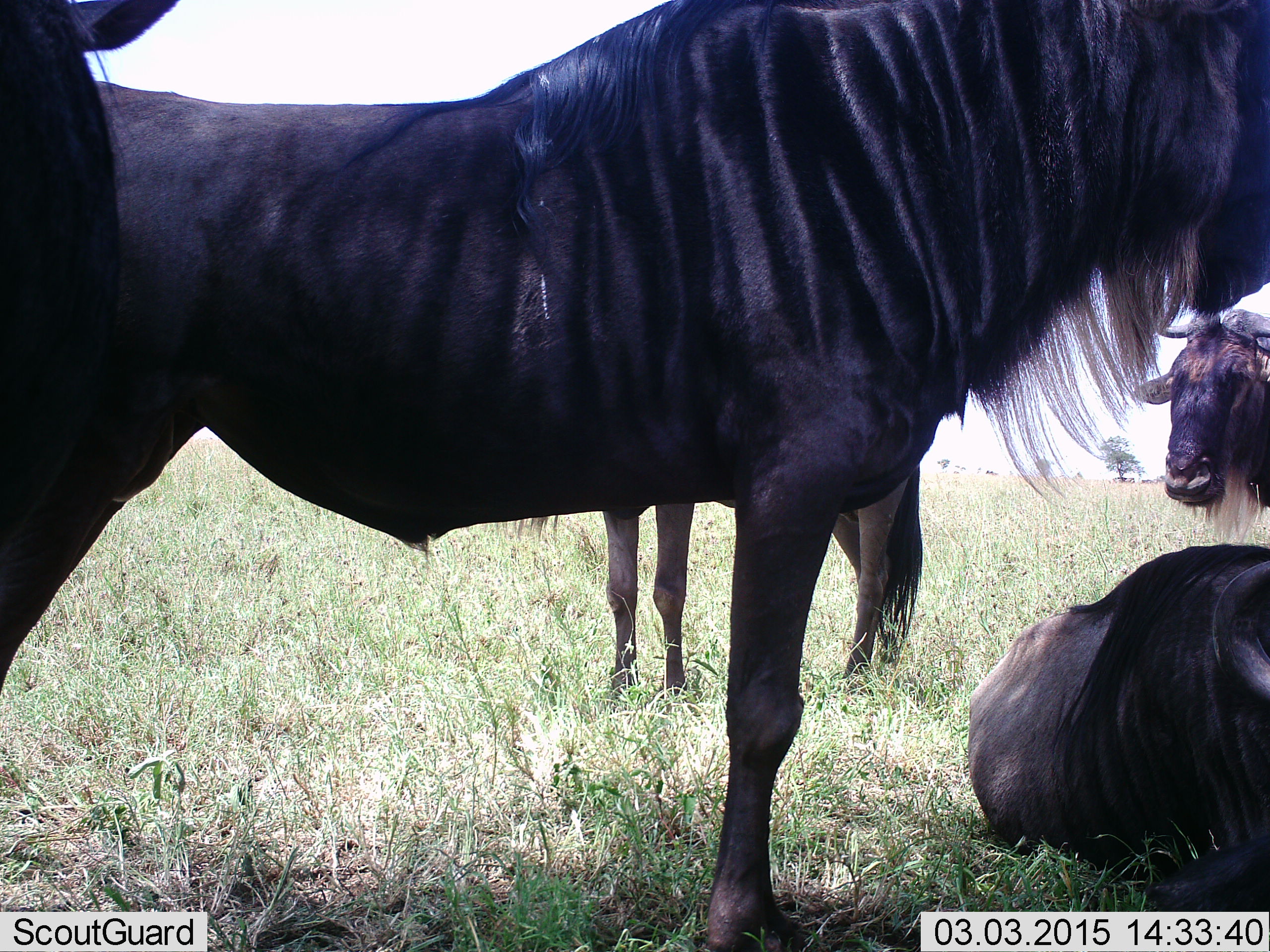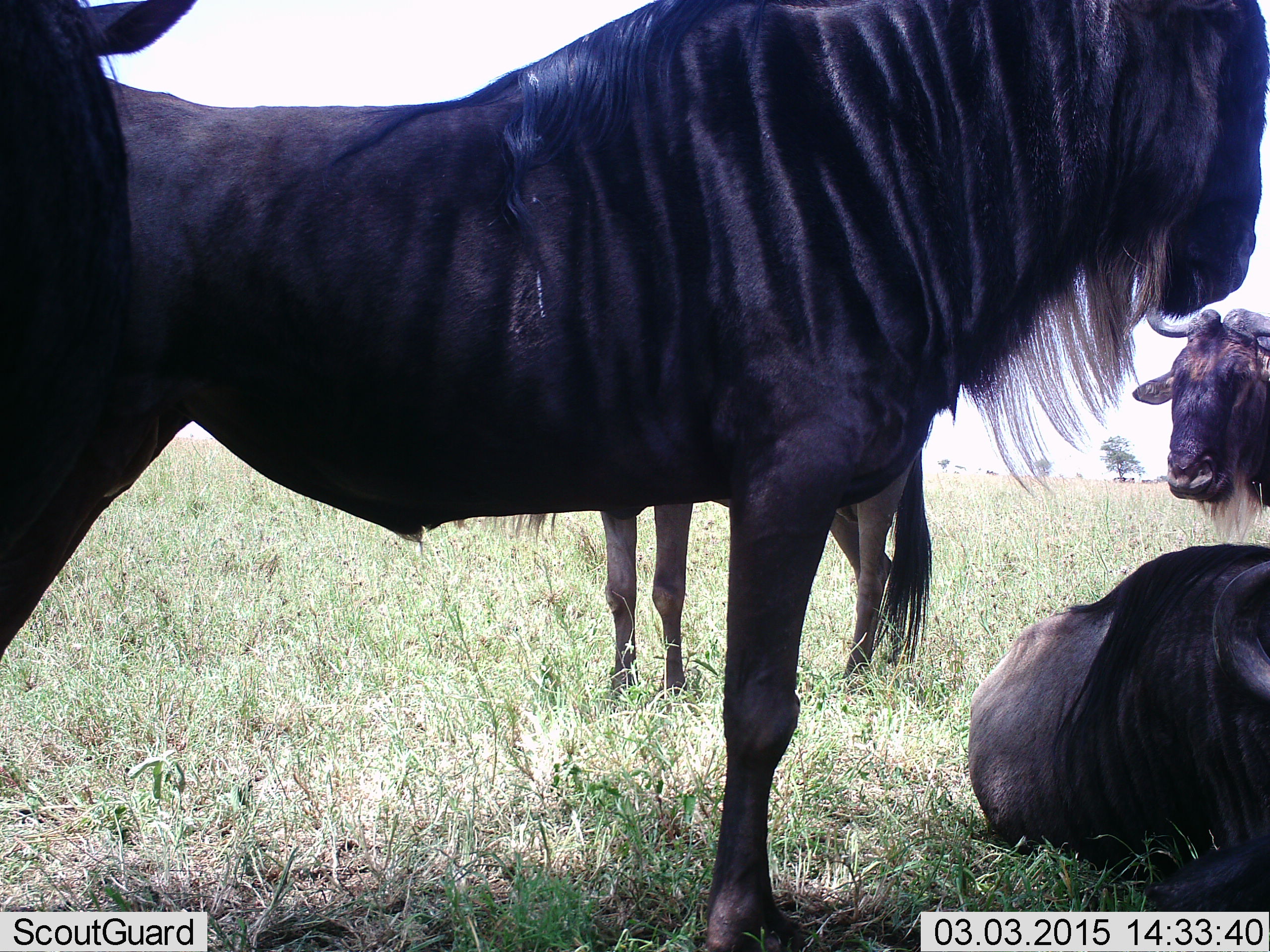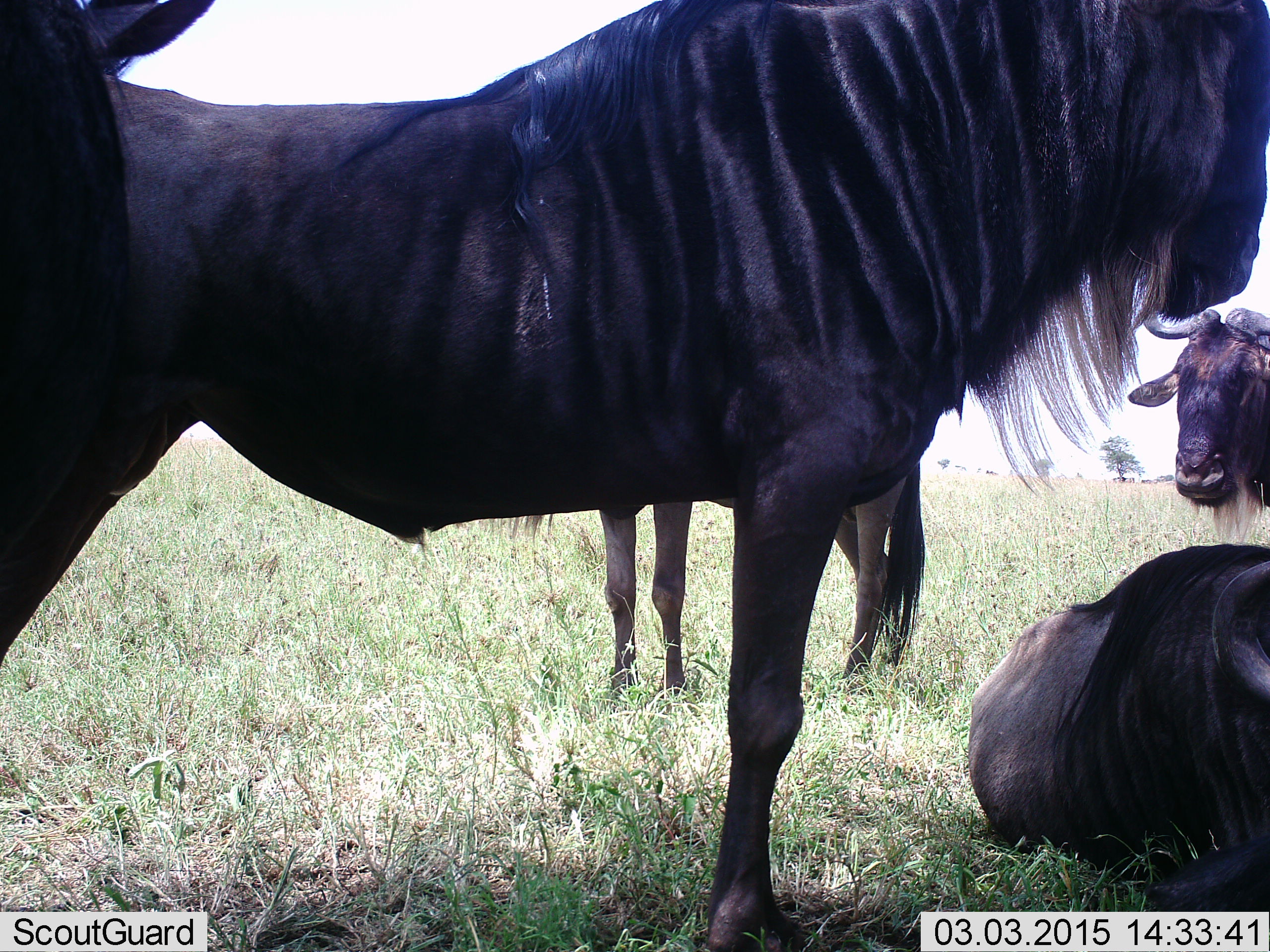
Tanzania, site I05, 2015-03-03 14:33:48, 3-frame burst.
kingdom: Animalia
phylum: Chordata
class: Mammalia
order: Artiodactyla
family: Bovidae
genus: Connochaetes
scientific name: Connochaetes taurinus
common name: blue wildebeest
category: wildebeest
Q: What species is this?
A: Wildebeest (blue wildebeest) (Connochaetes taurinus).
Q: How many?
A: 5.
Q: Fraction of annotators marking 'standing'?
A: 90%.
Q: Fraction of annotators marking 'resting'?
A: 90%.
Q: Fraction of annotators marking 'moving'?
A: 0%.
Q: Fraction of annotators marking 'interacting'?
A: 10%.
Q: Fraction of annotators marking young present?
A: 20%.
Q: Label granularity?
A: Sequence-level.